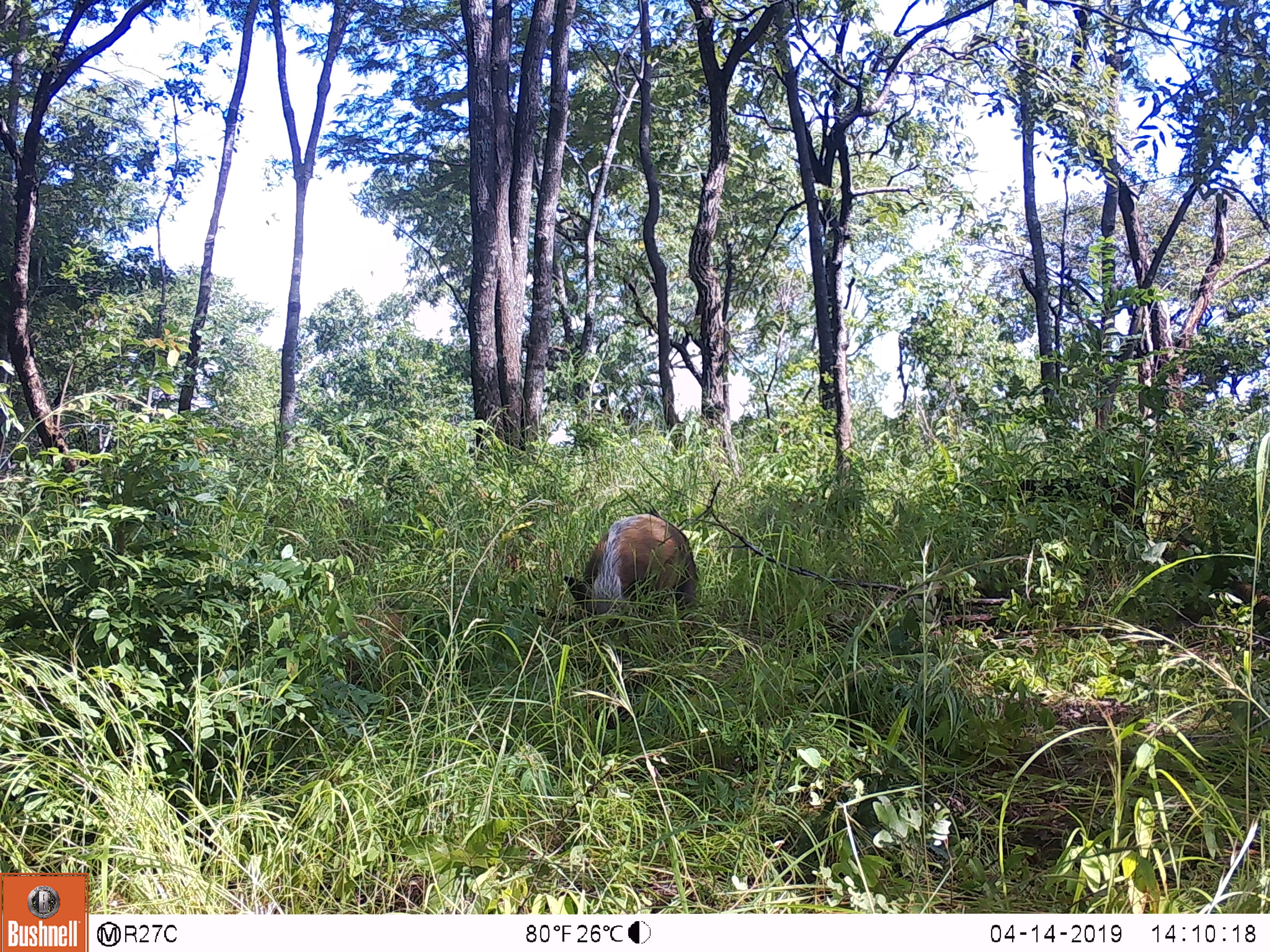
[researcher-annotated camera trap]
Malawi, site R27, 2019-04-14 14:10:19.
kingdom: Animalia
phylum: Chordata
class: Mammalia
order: Artiodactyla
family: Suidae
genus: Potamochoerus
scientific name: Potamochoerus larvatus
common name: bushpig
Bushpig (Potamochoerus larvatus), count 1.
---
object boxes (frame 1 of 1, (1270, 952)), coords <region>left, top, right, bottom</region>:
bushpig: <region>553, 490, 710, 738</region>